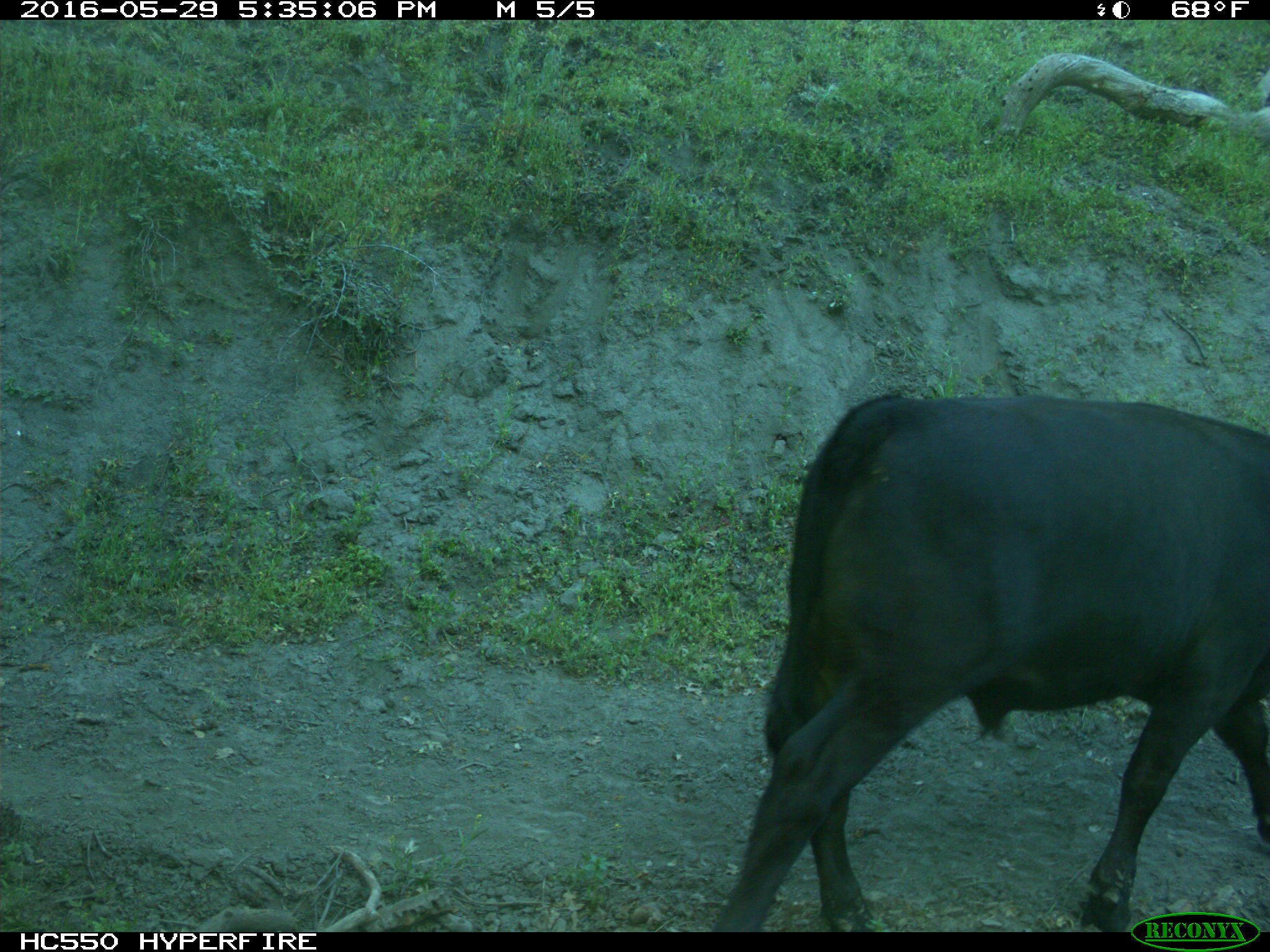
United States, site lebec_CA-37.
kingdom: Animalia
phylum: Chordata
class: Mammalia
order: Artiodactyla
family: Bovidae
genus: Bos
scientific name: Bos taurus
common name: domestic cow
Bos taurus (domestic cow).